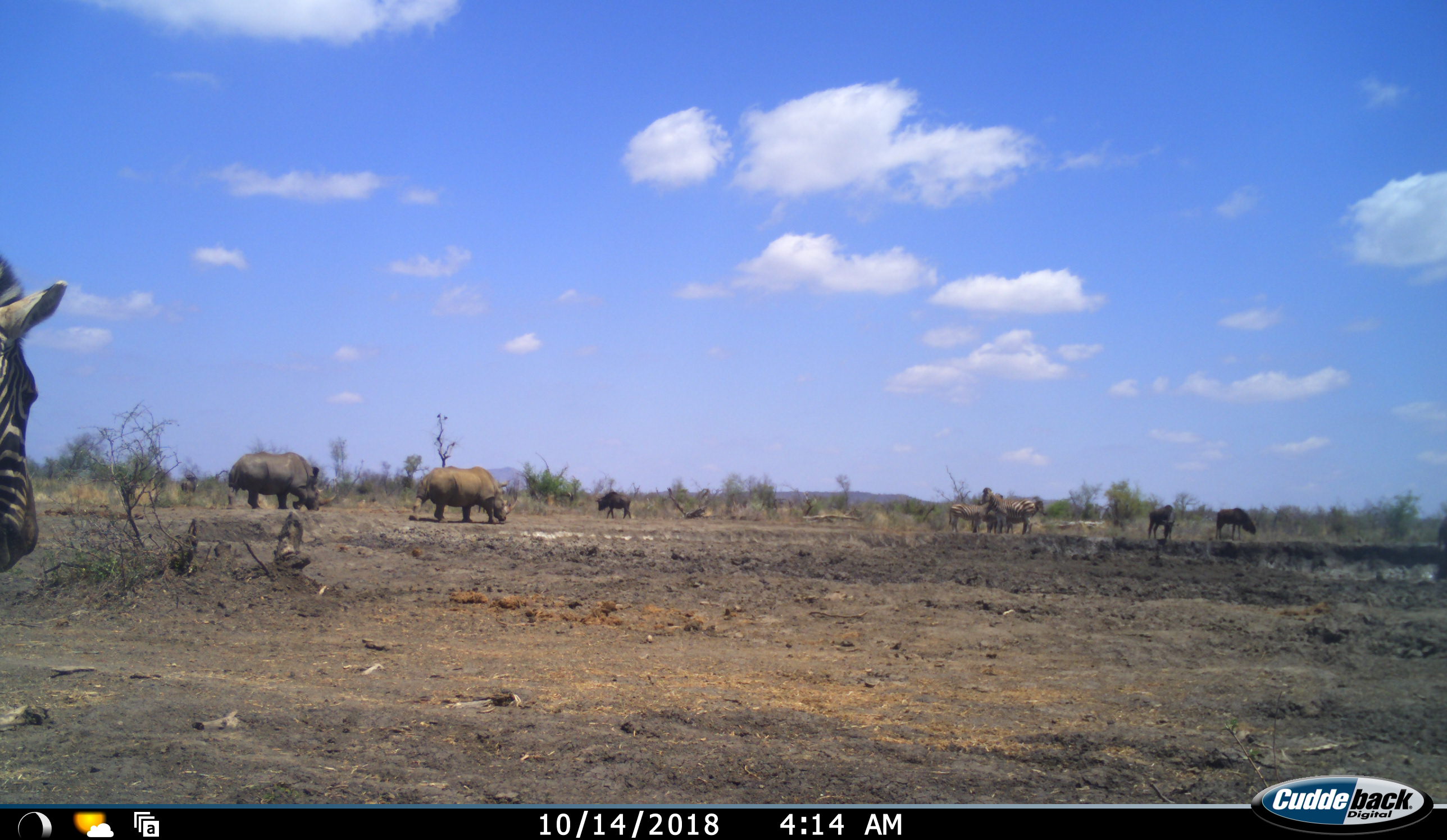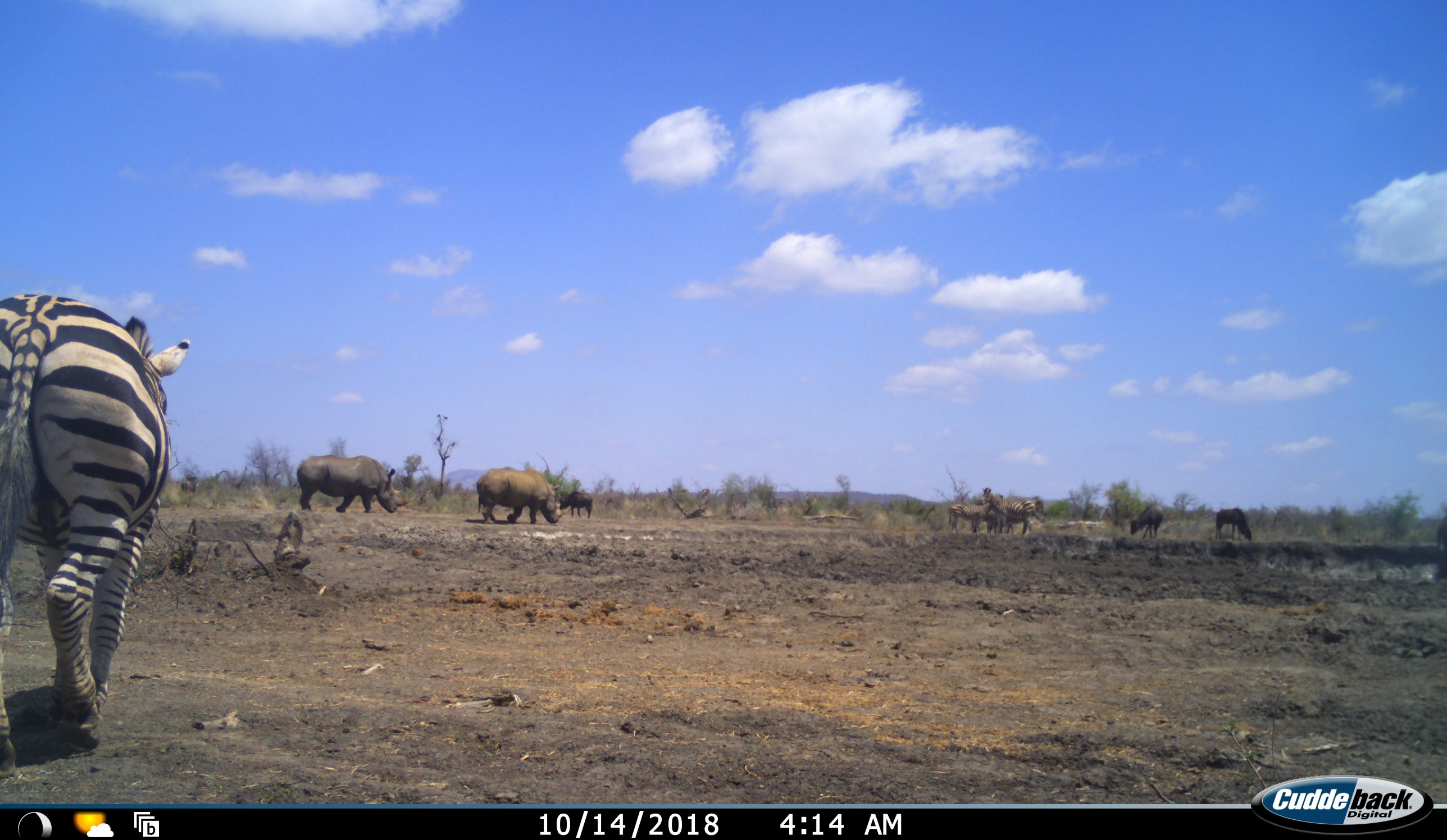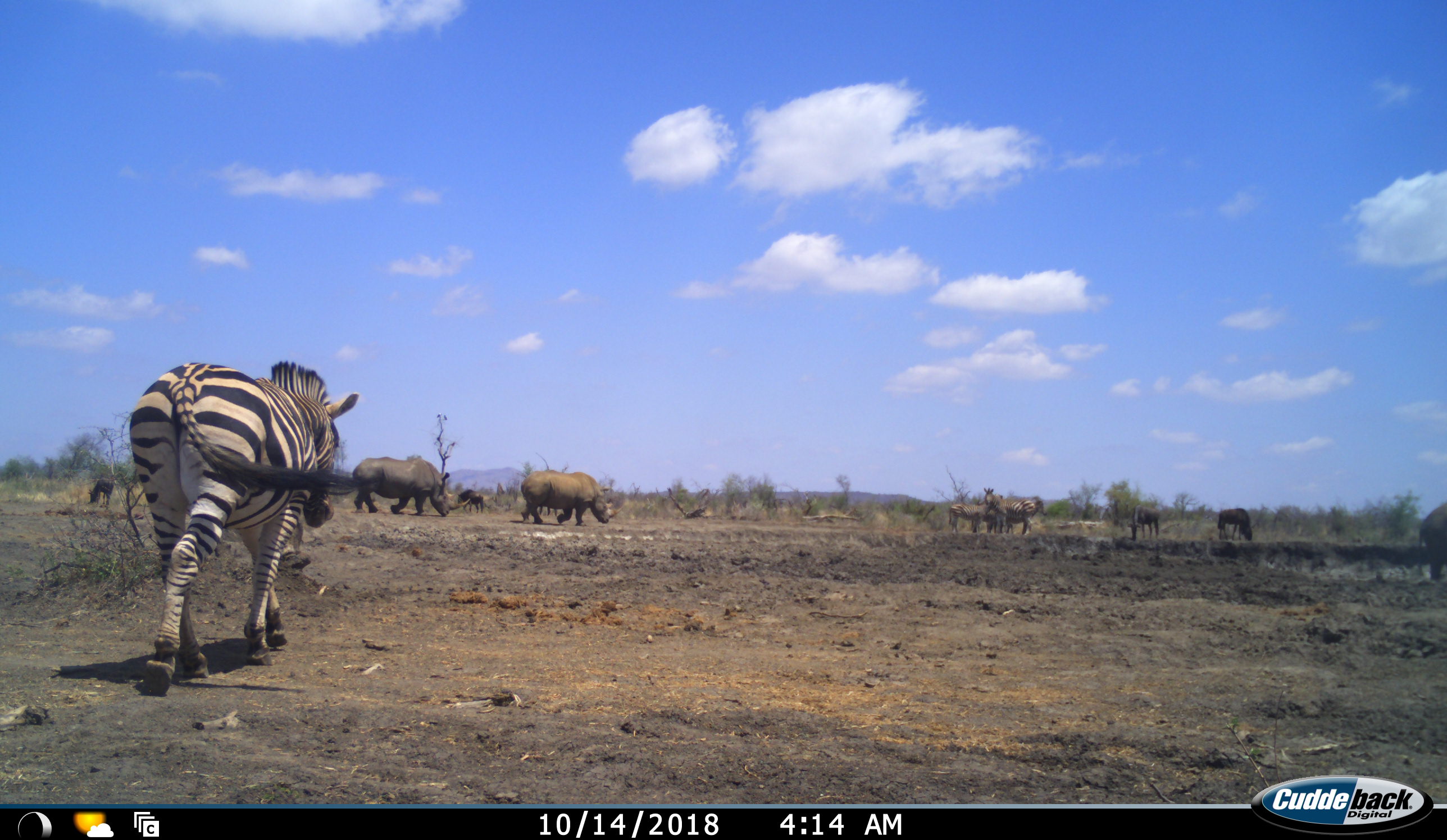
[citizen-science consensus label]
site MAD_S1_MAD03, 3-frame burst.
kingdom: Animalia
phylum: Chordata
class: Mammalia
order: Perissodactyla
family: Rhinocerotidae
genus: Ceratotherium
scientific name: Ceratotherium simum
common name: white rhinoceros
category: rhinoceroswhite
Rhinoceroswhite (white rhinoceros) (Ceratotherium simum), count 2. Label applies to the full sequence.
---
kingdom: Animalia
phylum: Chordata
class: Mammalia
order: Artiodactyla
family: Bovidae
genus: Connochaetes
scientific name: Connochaetes taurinus taurinus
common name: blue wildebeest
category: wildebeestblue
Wildebeestblue (blue wildebeest) (Connochaetes taurinus taurinus), count 4. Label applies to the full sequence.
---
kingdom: Animalia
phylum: Chordata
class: Mammalia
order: Perissodactyla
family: Equidae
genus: Equus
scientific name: Equus quagga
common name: plains zebra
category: zebraplains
Zebraplains (plains zebra) (Equus quagga), count 5. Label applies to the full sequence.